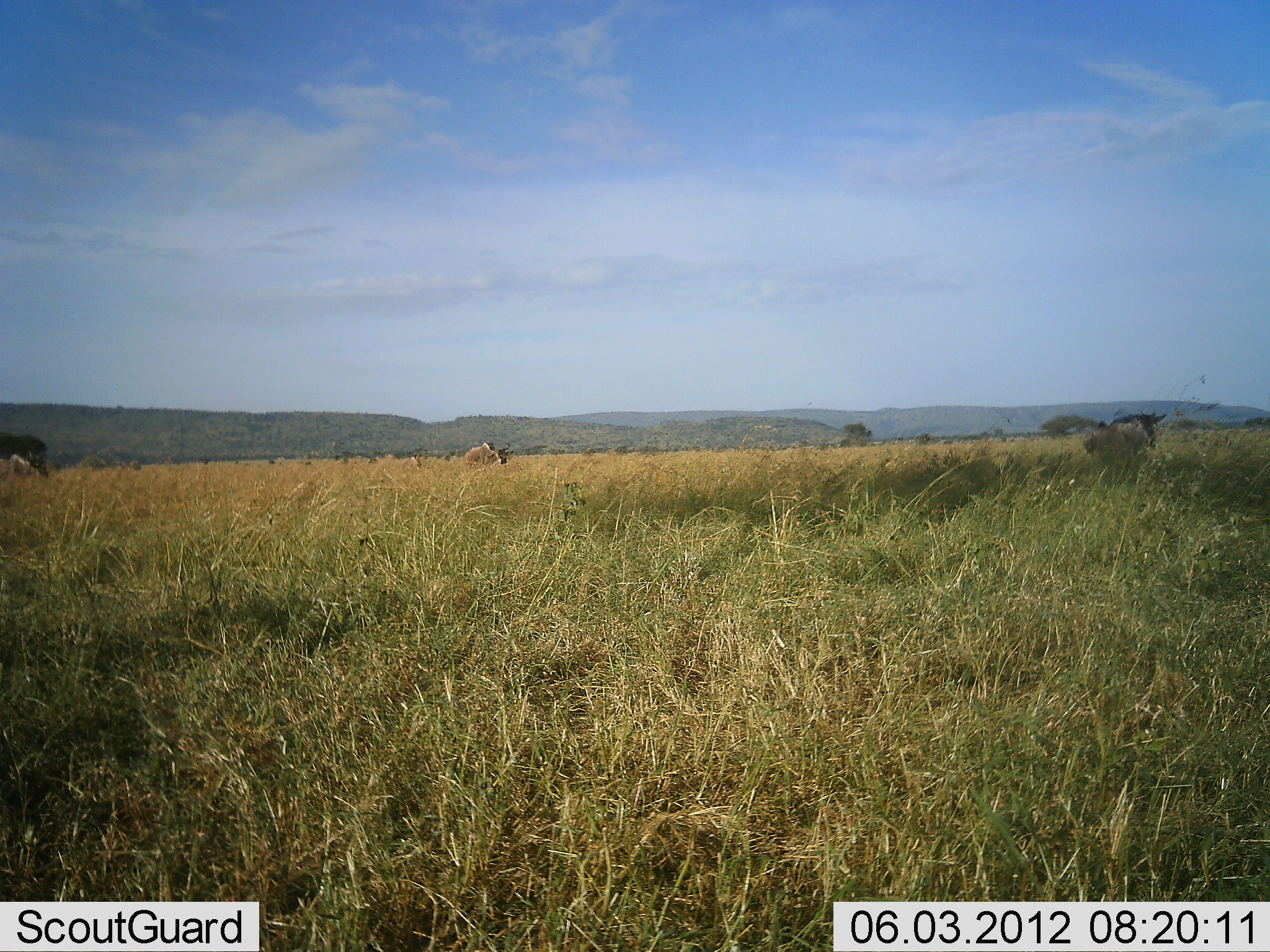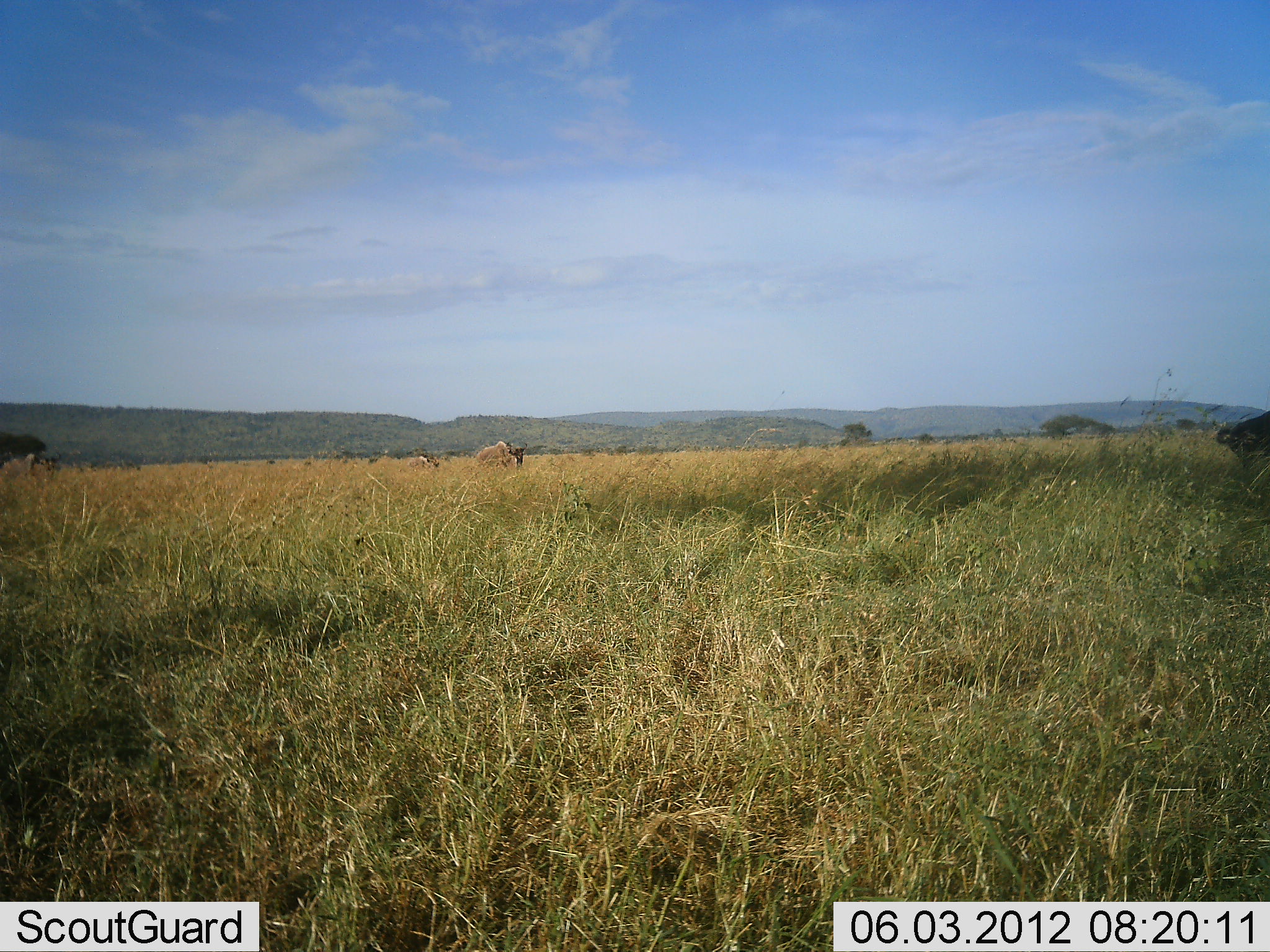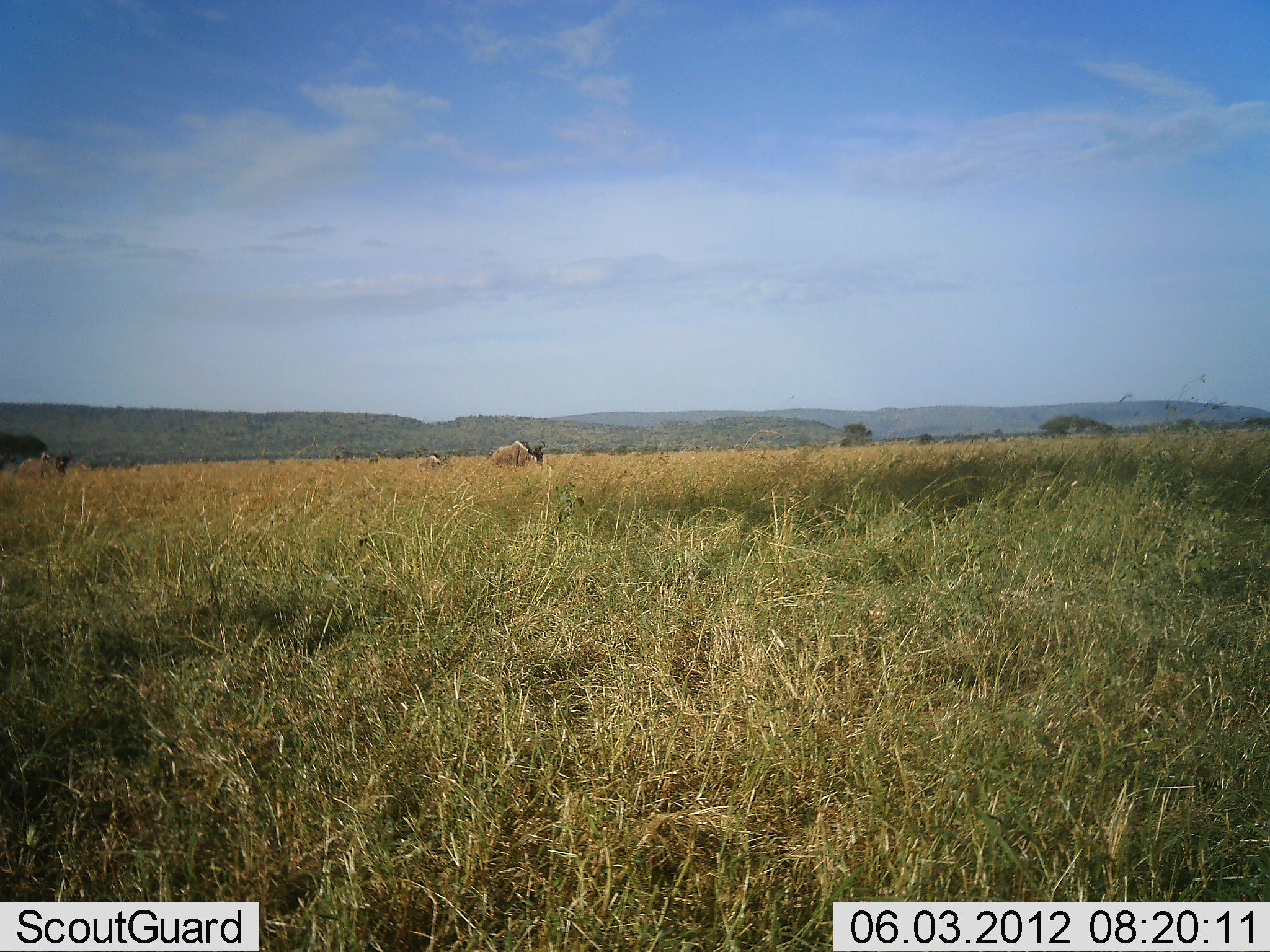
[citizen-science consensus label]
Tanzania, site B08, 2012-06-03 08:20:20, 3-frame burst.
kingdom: Animalia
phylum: Chordata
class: Mammalia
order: Artiodactyla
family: Bovidae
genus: Connochaetes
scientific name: Connochaetes taurinus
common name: blue wildebeest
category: wildebeest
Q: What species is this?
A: Wildebeest (blue wildebeest) (Connochaetes taurinus).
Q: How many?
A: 4.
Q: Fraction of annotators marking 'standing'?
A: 0%.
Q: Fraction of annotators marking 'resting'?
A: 0%.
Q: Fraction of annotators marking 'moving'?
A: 100%.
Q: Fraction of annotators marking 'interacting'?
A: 0%.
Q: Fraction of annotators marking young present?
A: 0%.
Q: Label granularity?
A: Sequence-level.